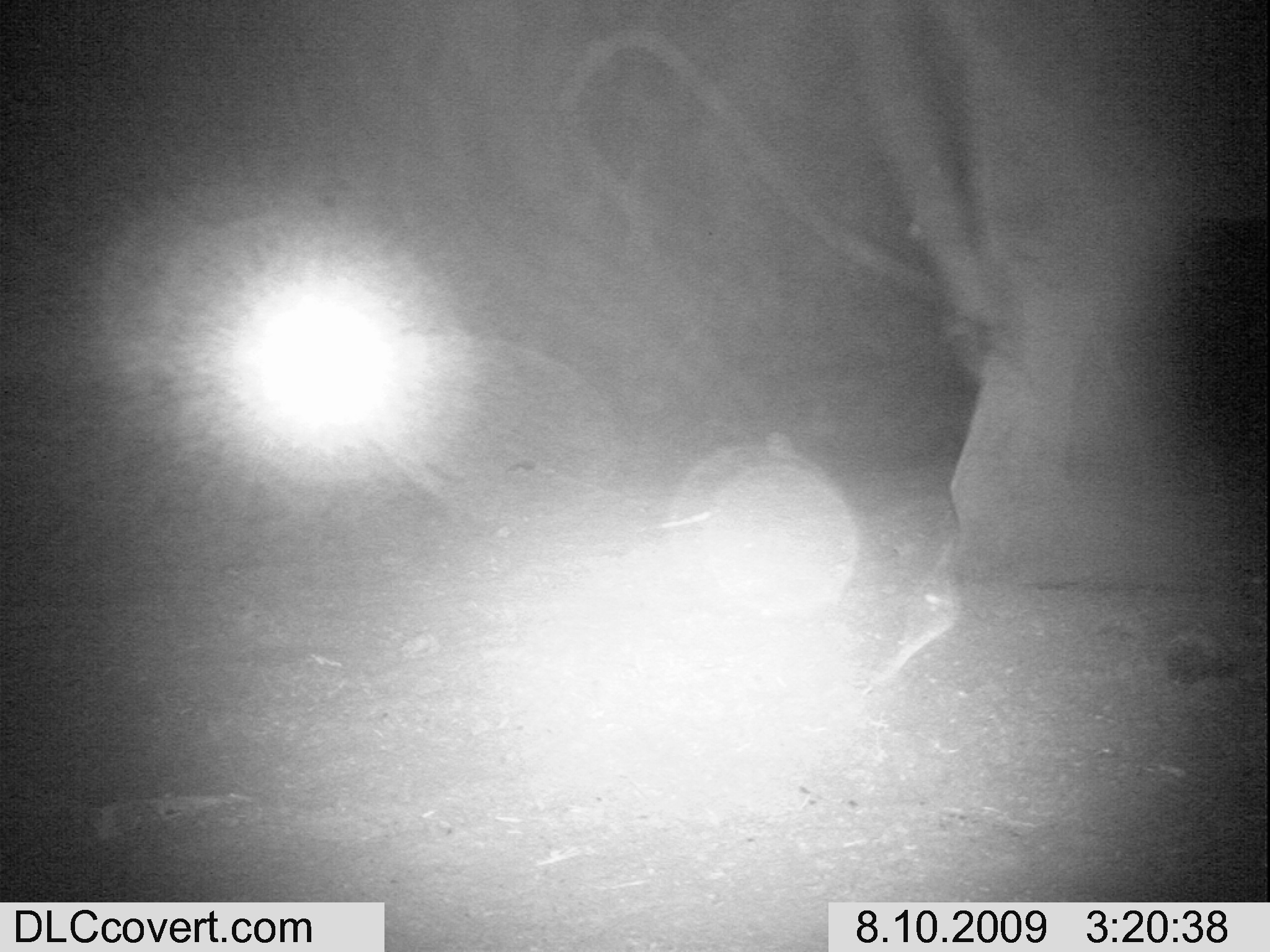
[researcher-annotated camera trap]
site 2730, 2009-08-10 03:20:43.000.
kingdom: Animalia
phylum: Chordata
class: Mammalia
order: Proboscidea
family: Elephantidae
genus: Loxodonta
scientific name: Loxodonta africana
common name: african bush elephant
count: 1